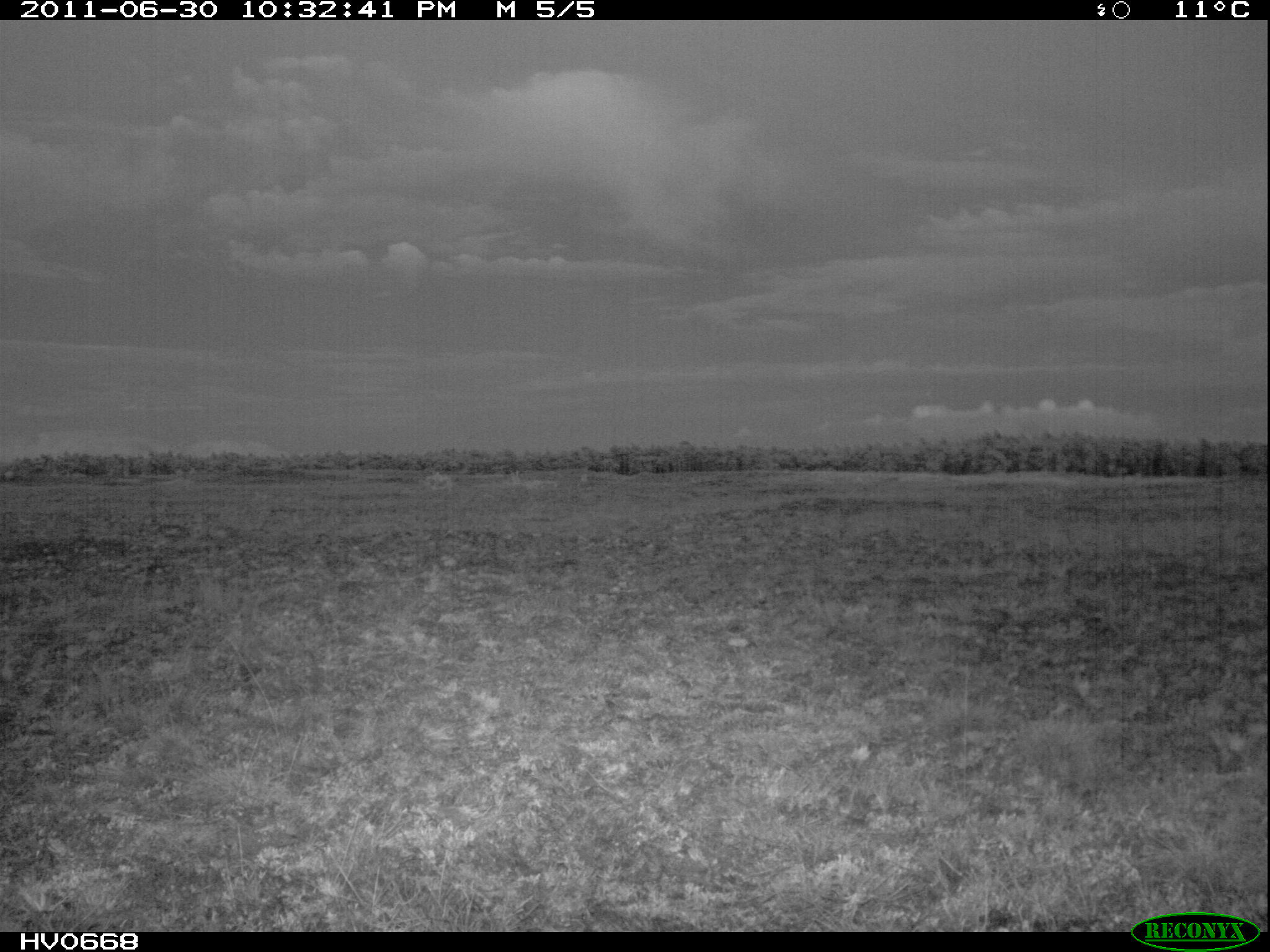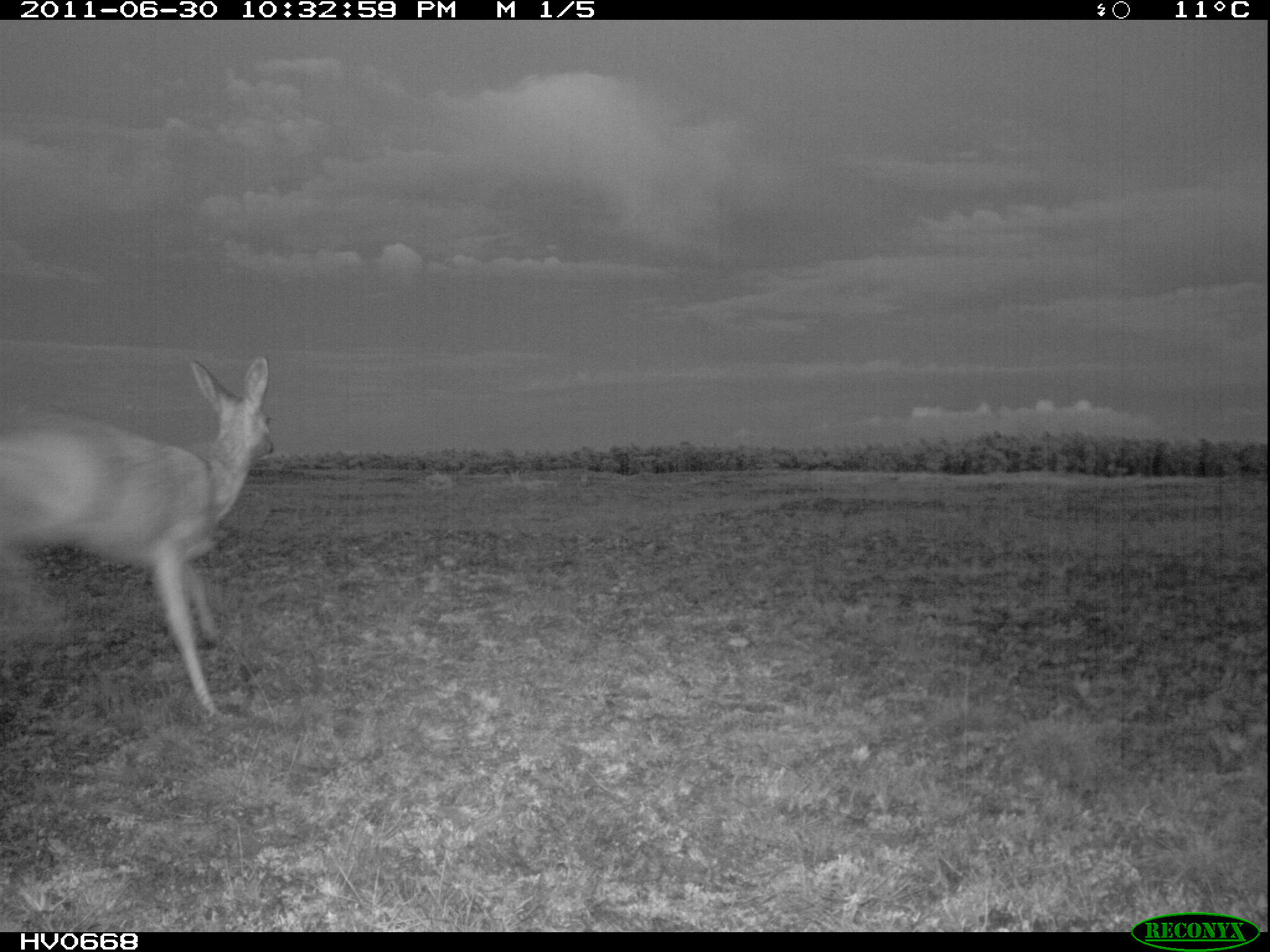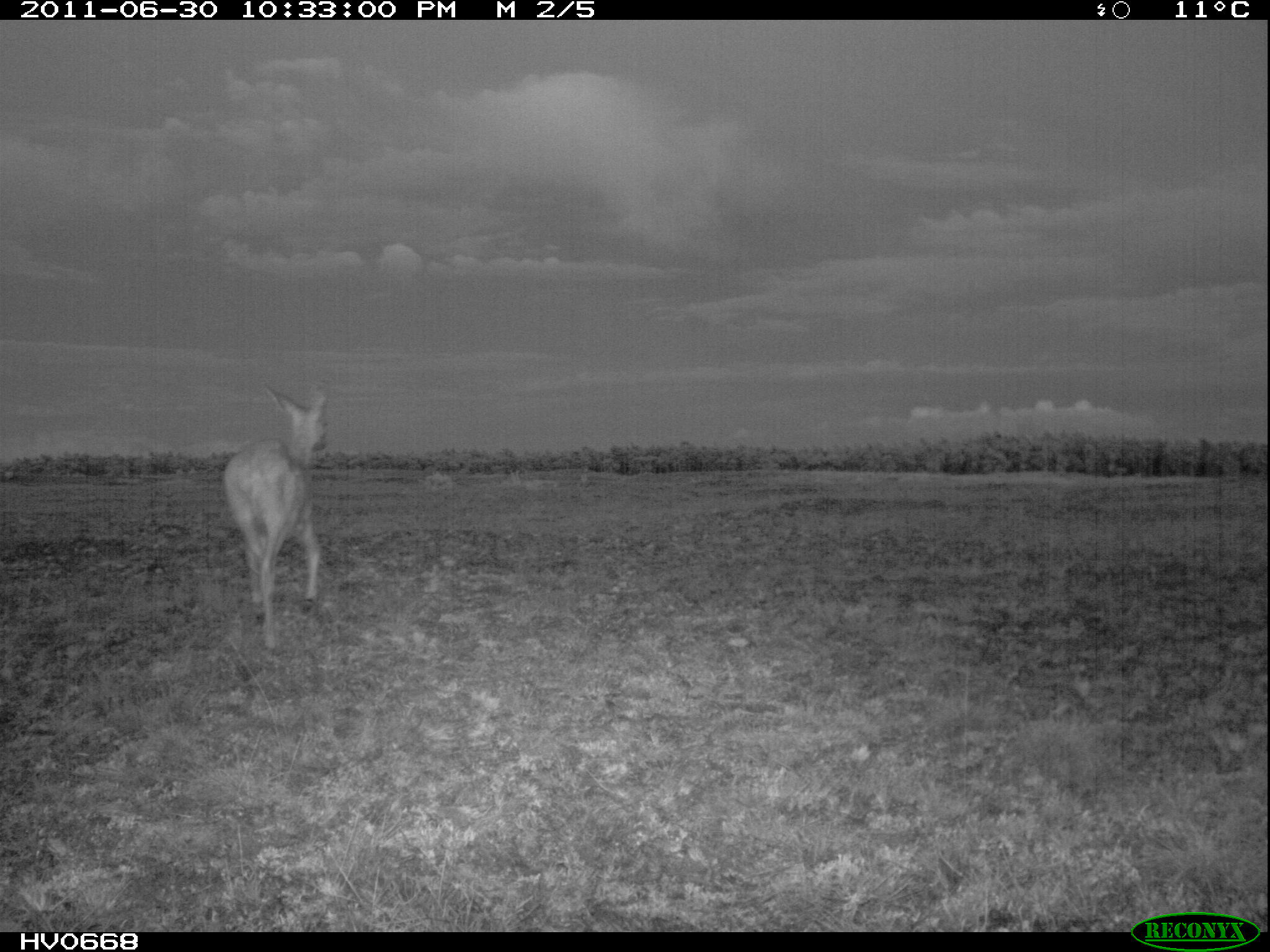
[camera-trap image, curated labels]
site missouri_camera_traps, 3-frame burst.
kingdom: Animalia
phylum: Chordata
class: Mammalia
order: Artiodactyla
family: Cervidae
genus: Capreolus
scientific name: Capreolus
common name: roe deer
Roe deer (Capreolus). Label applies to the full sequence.